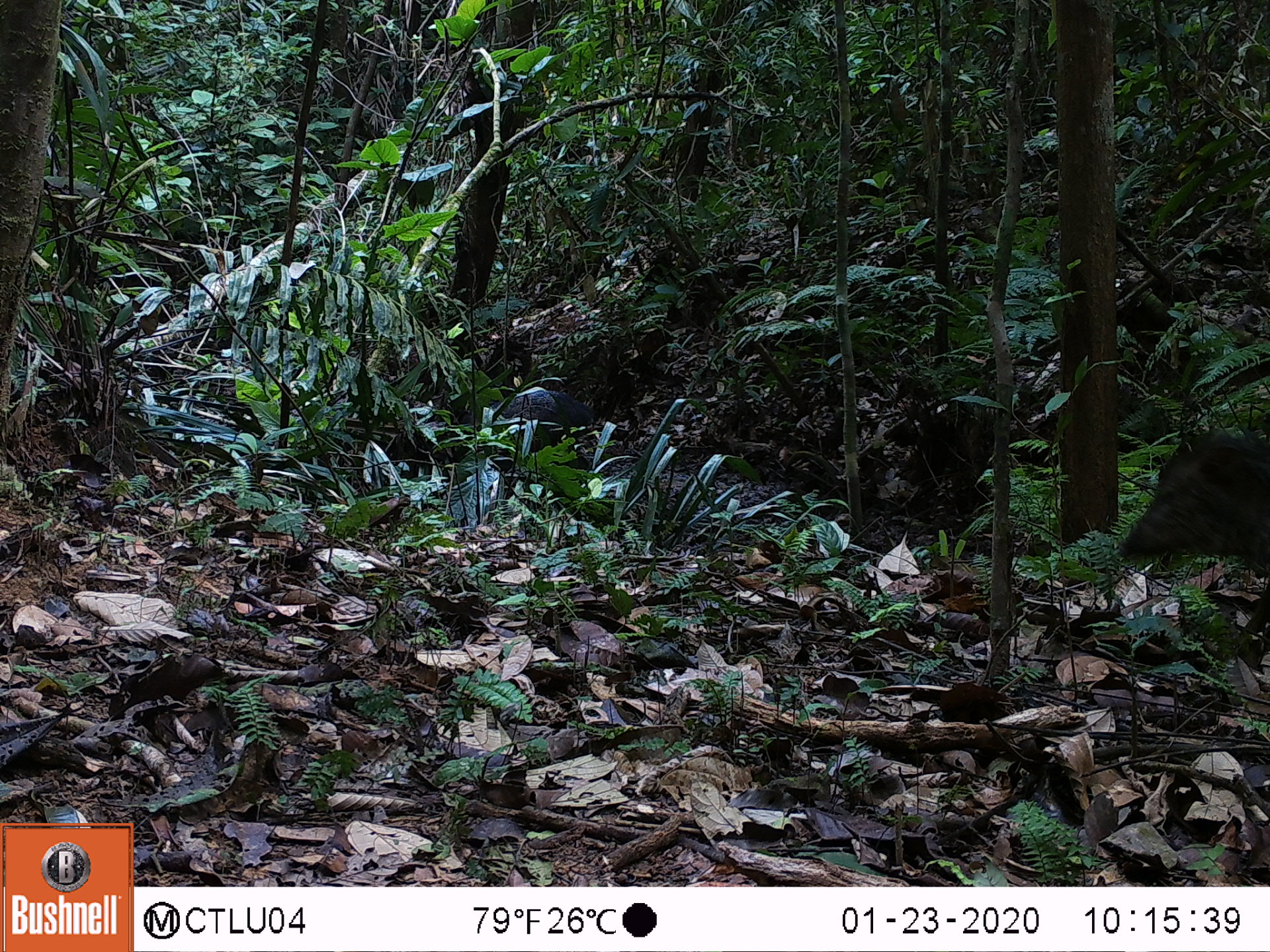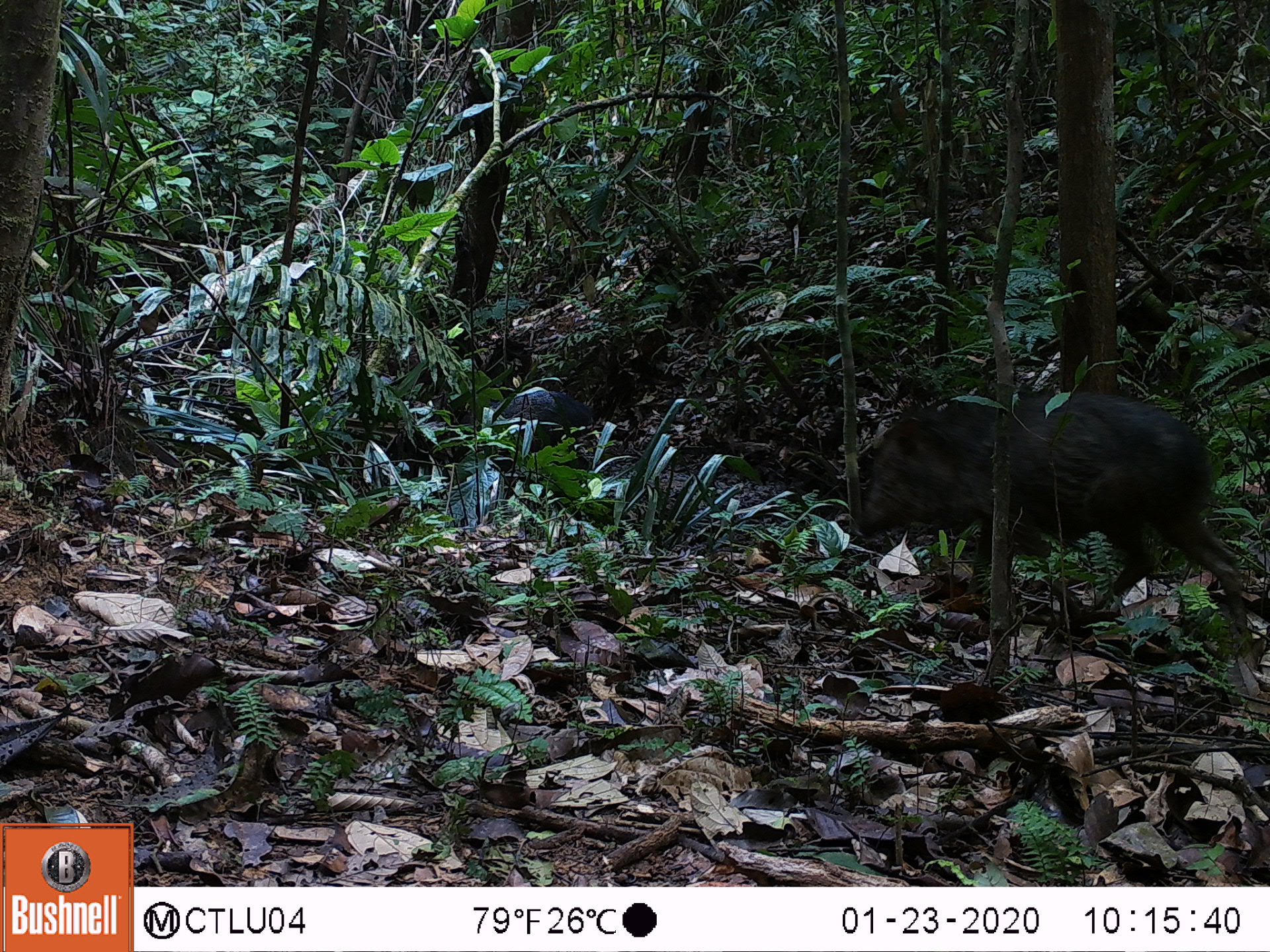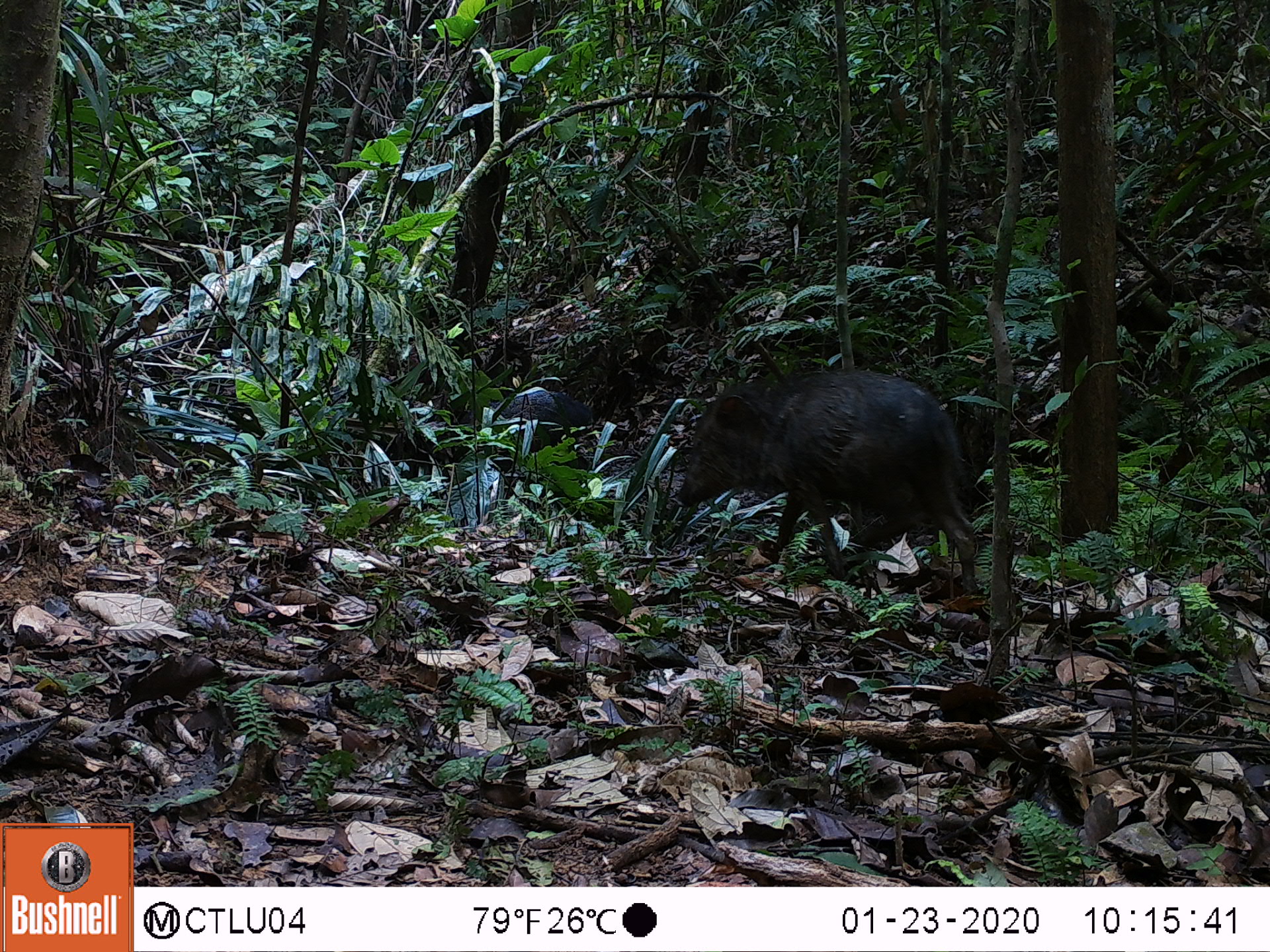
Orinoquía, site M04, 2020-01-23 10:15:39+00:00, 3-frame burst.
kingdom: Animalia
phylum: Chordata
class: Mammalia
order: Artiodactyla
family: Tayassuidae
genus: Pecari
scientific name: Pecari tajacu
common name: collared peccary